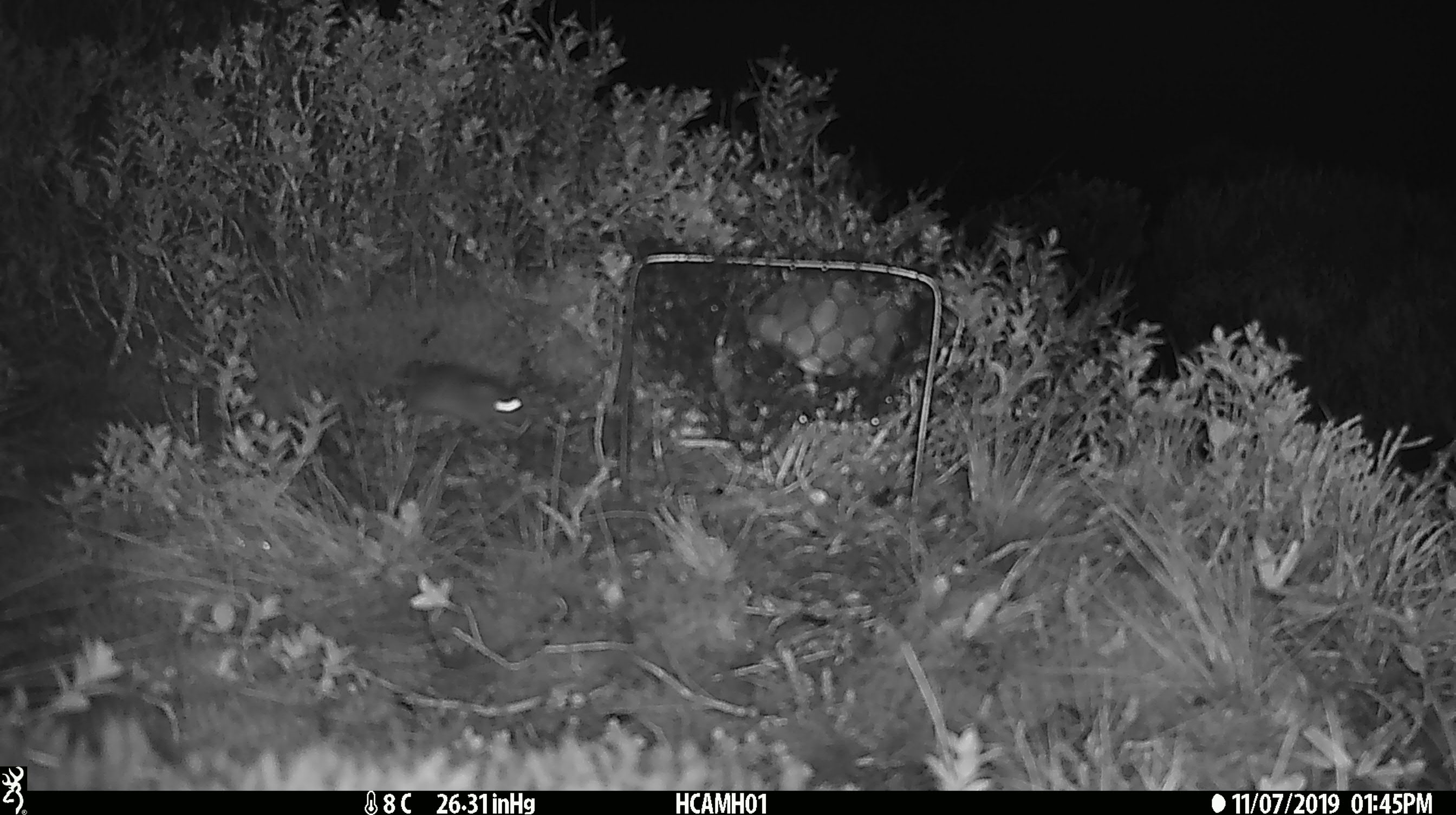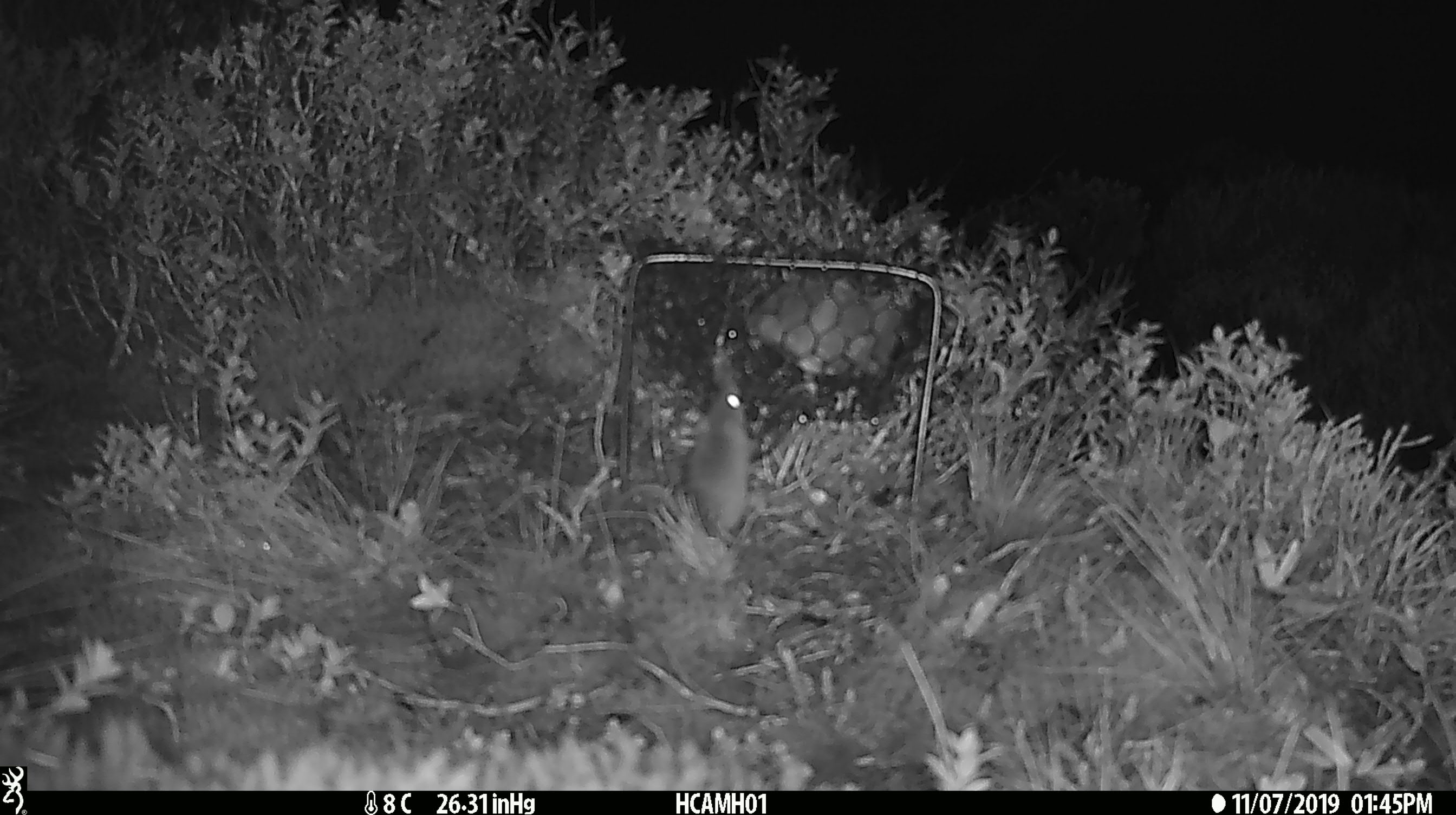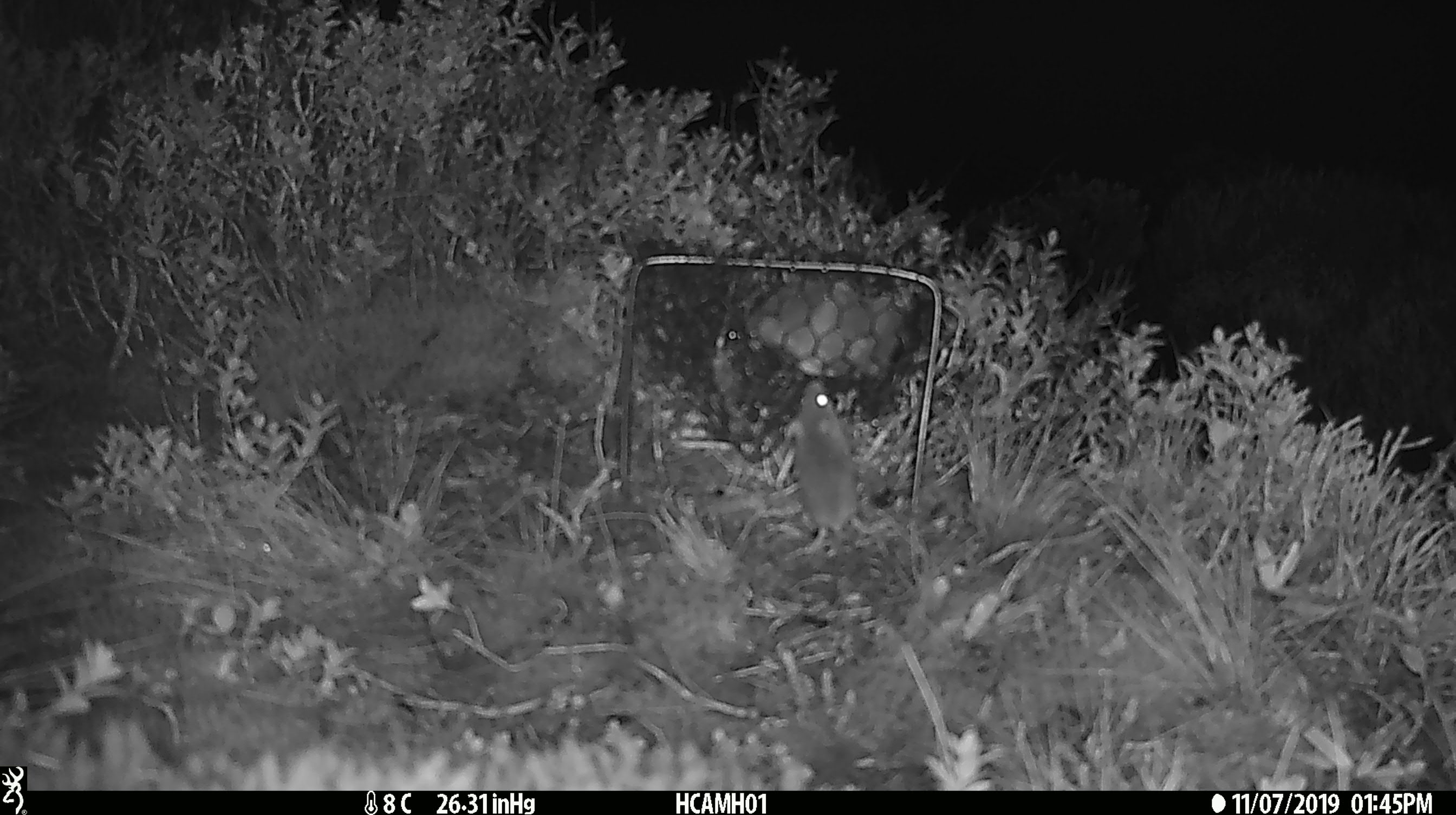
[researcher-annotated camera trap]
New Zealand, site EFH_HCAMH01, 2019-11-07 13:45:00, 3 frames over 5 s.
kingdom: Animalia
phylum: Chordata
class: Mammalia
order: Rodentia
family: Muridae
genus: Mus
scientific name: Mus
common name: mouse